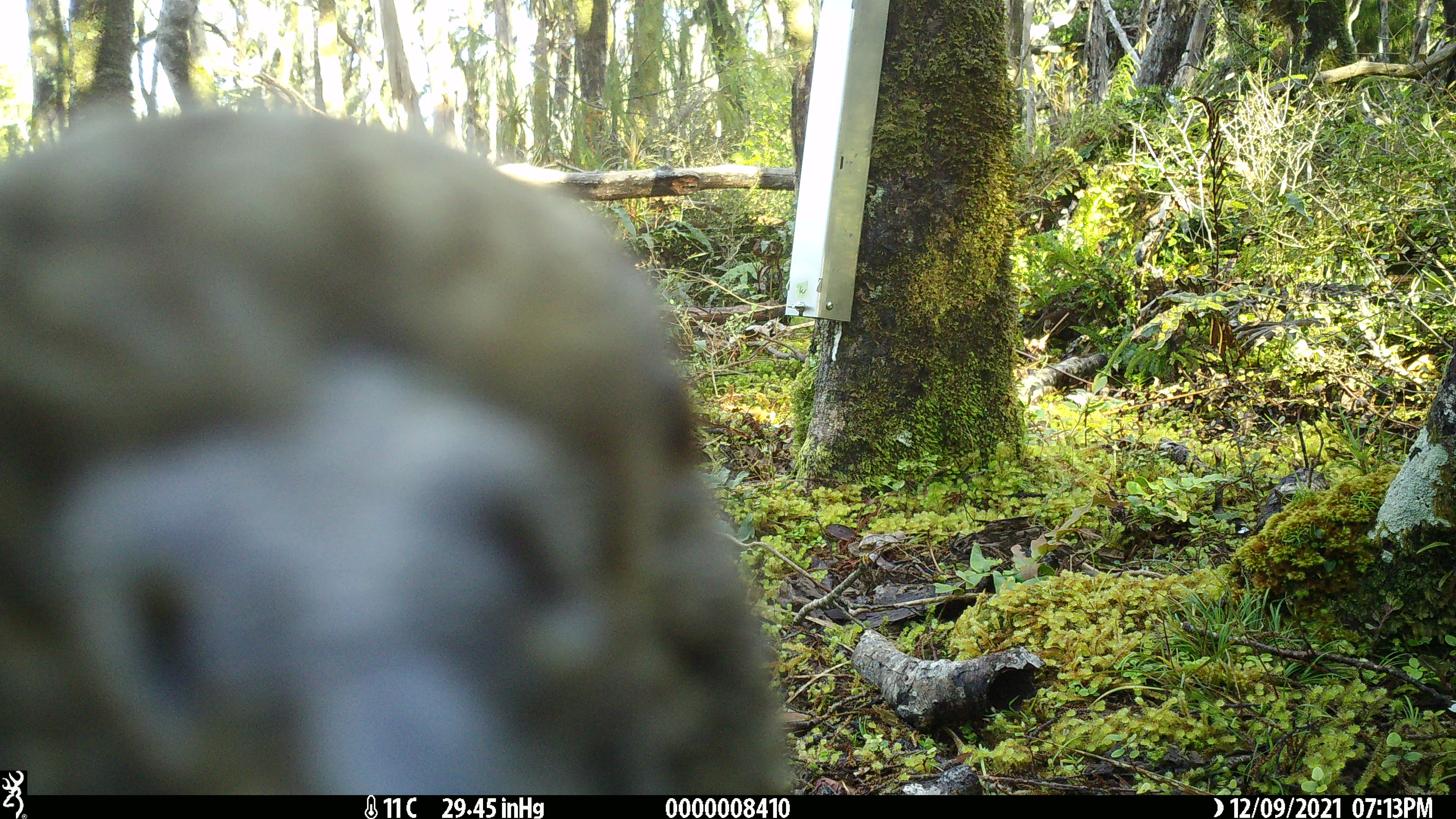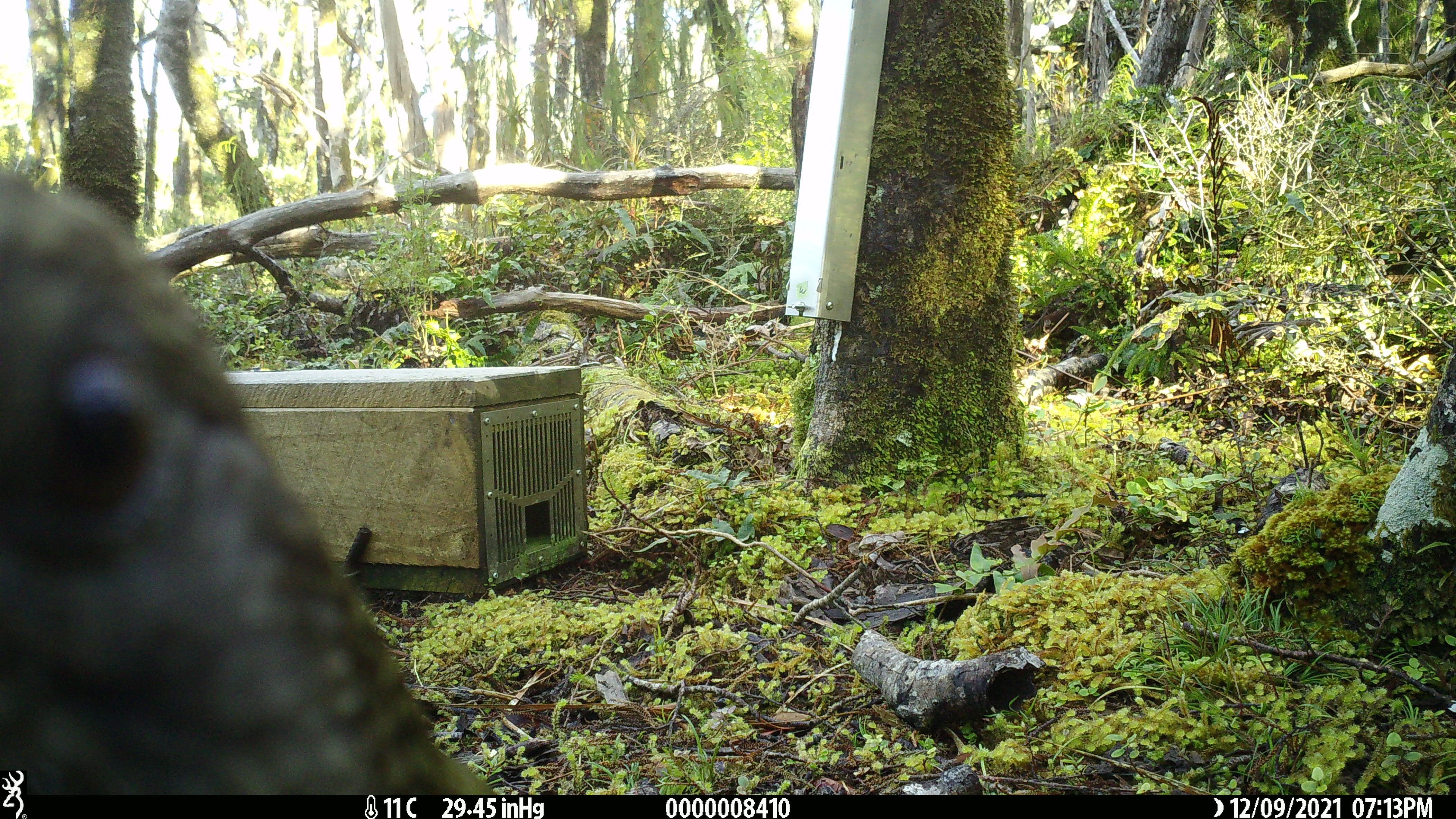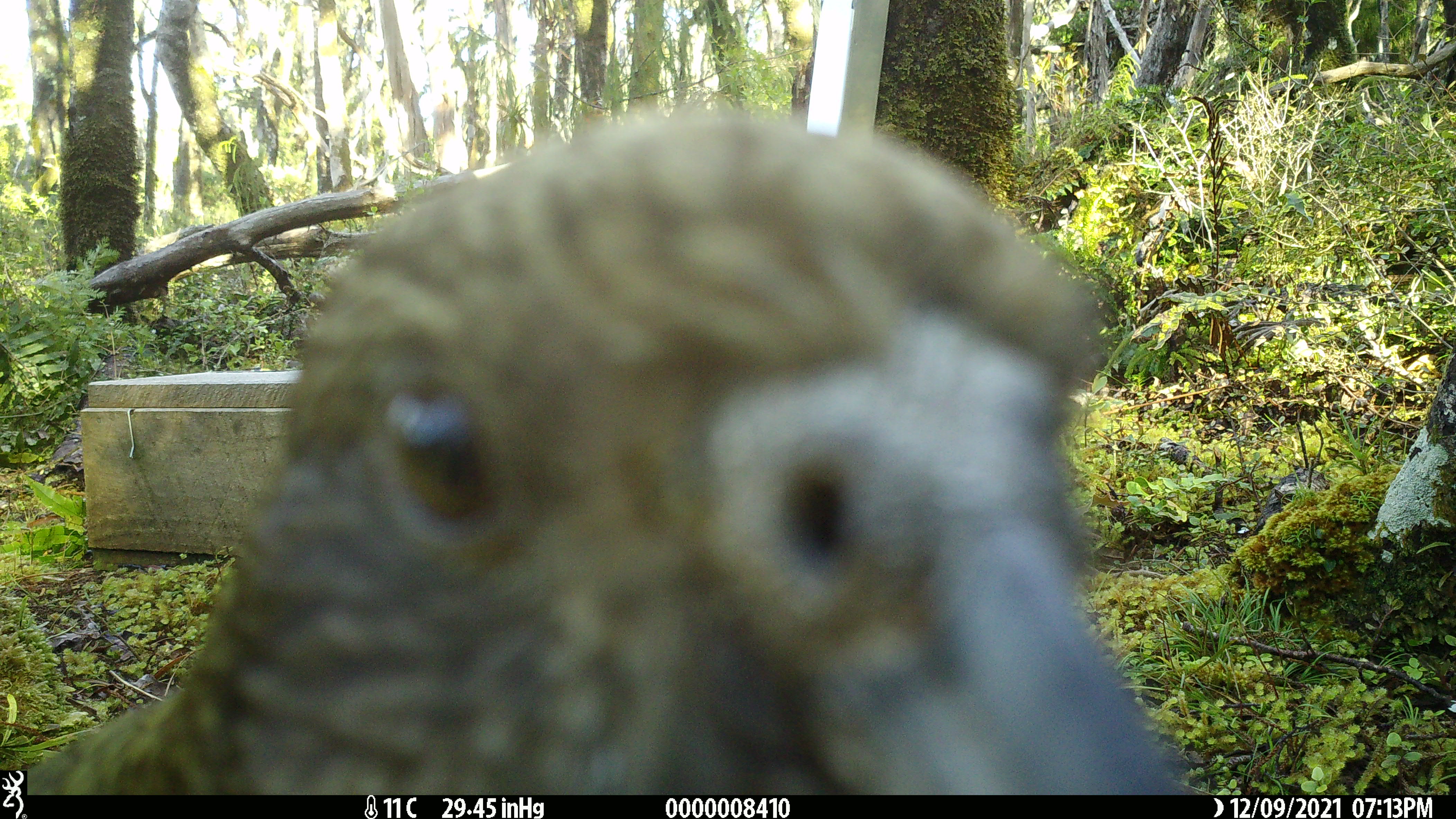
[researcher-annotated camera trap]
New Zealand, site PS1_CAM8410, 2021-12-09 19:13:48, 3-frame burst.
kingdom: Animalia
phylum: Chordata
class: Aves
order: Psittaciformes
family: Strigopidae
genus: Nestor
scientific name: Nestor notabilis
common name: kea